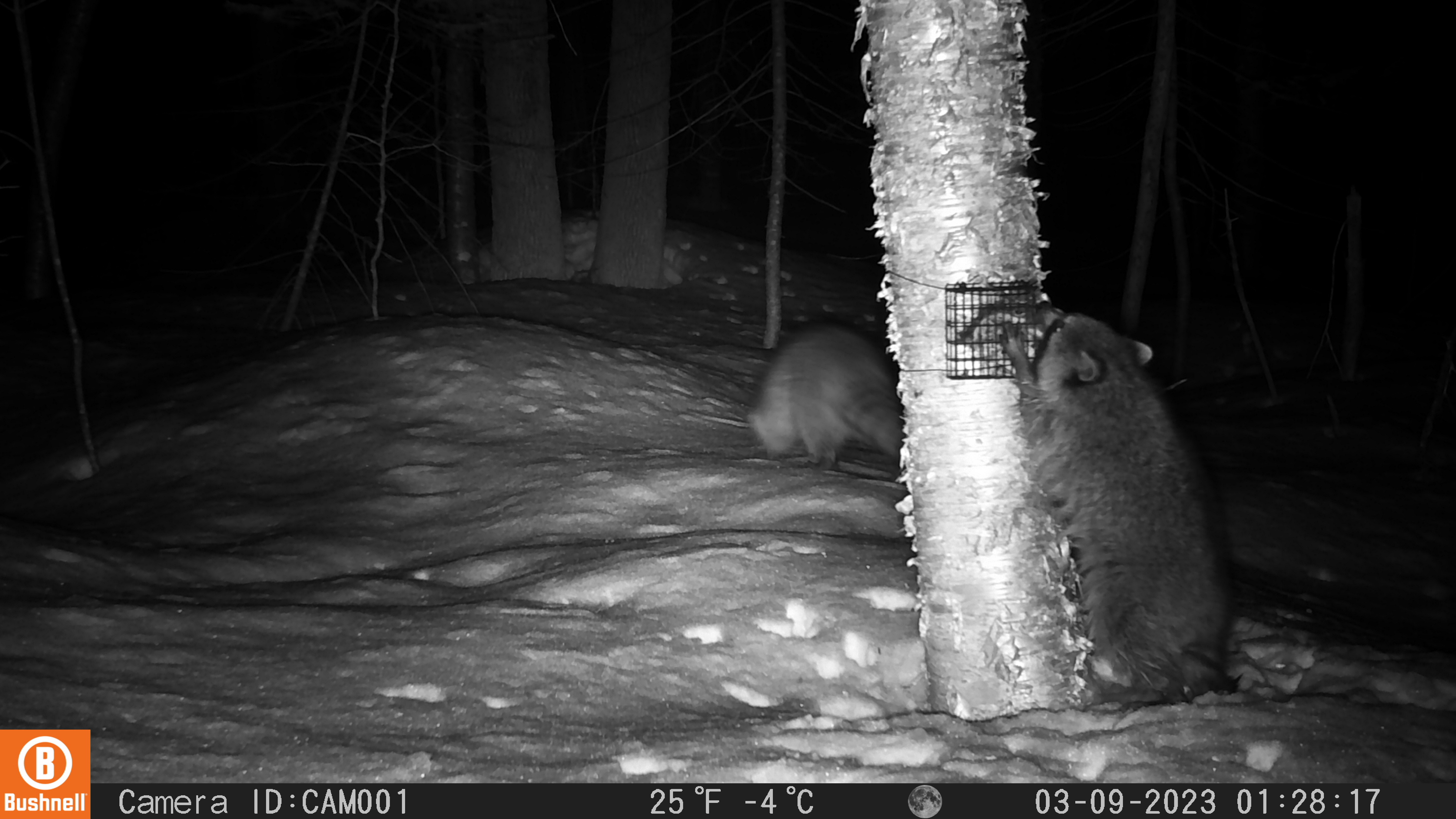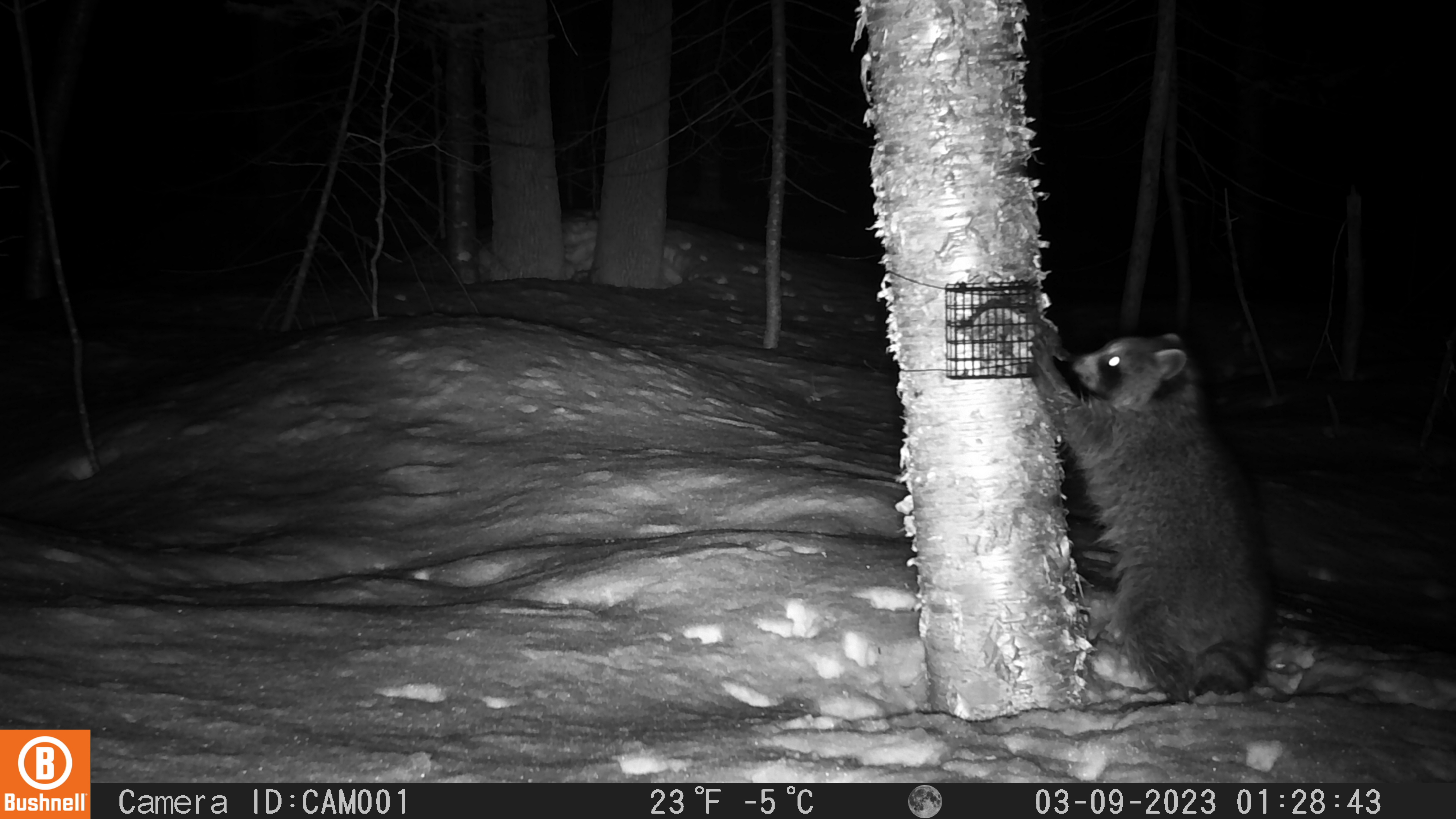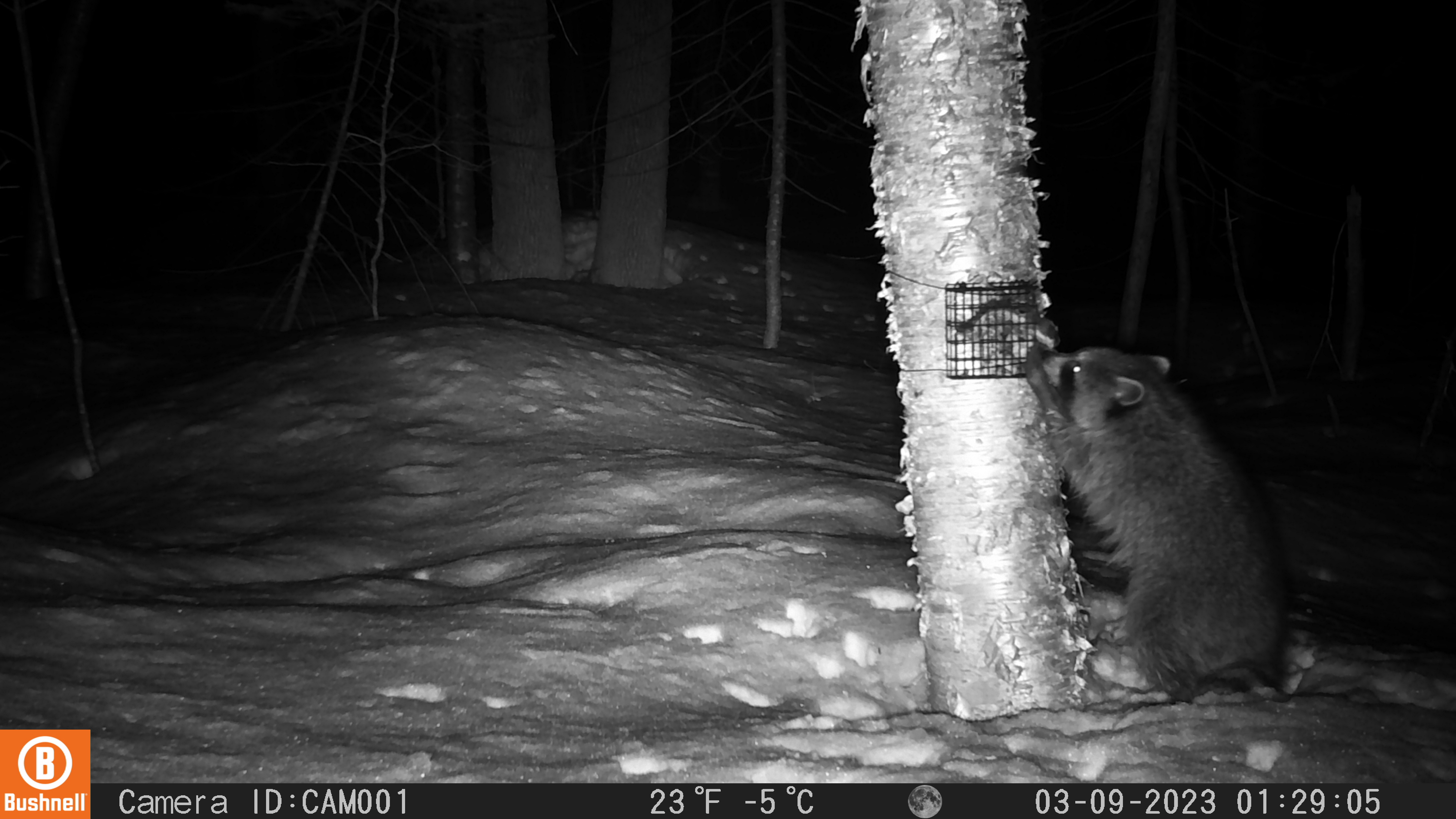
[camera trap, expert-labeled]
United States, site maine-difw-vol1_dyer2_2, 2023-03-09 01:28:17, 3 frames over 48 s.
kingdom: Animalia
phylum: Chordata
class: Mammalia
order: Carnivora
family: Procyonidae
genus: Procyon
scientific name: Procyon lotor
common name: raccoon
Raccoon (Procyon lotor).